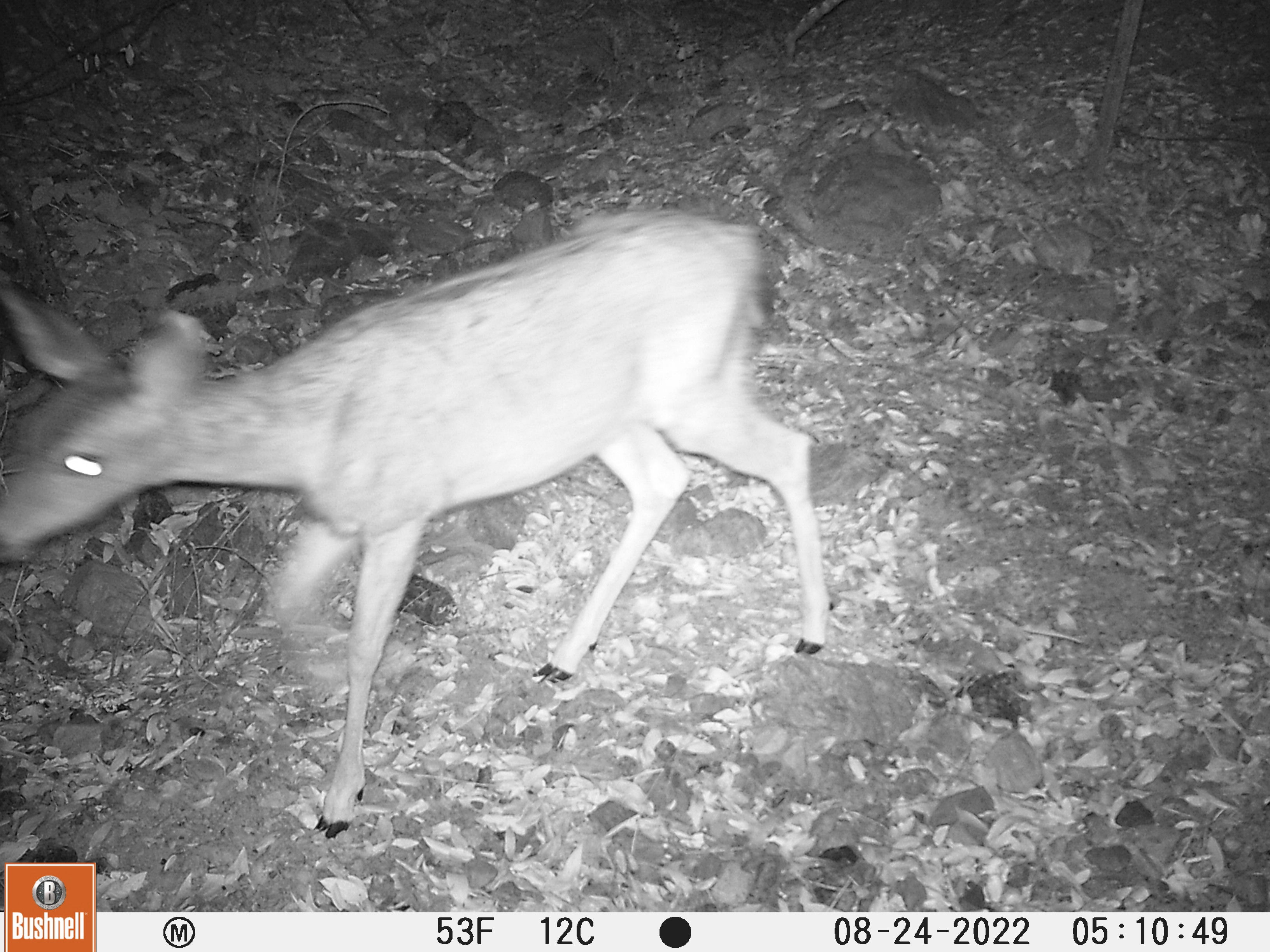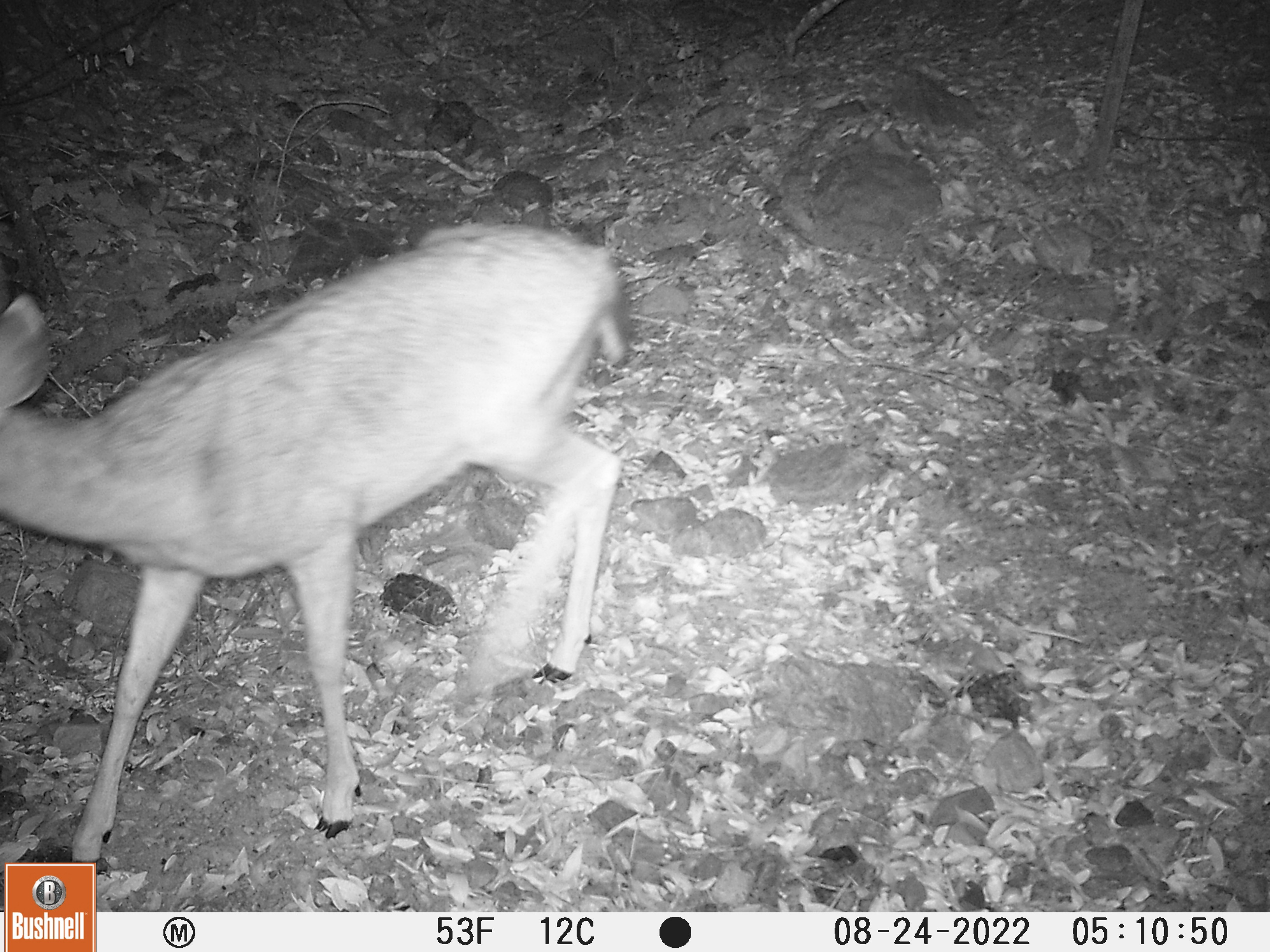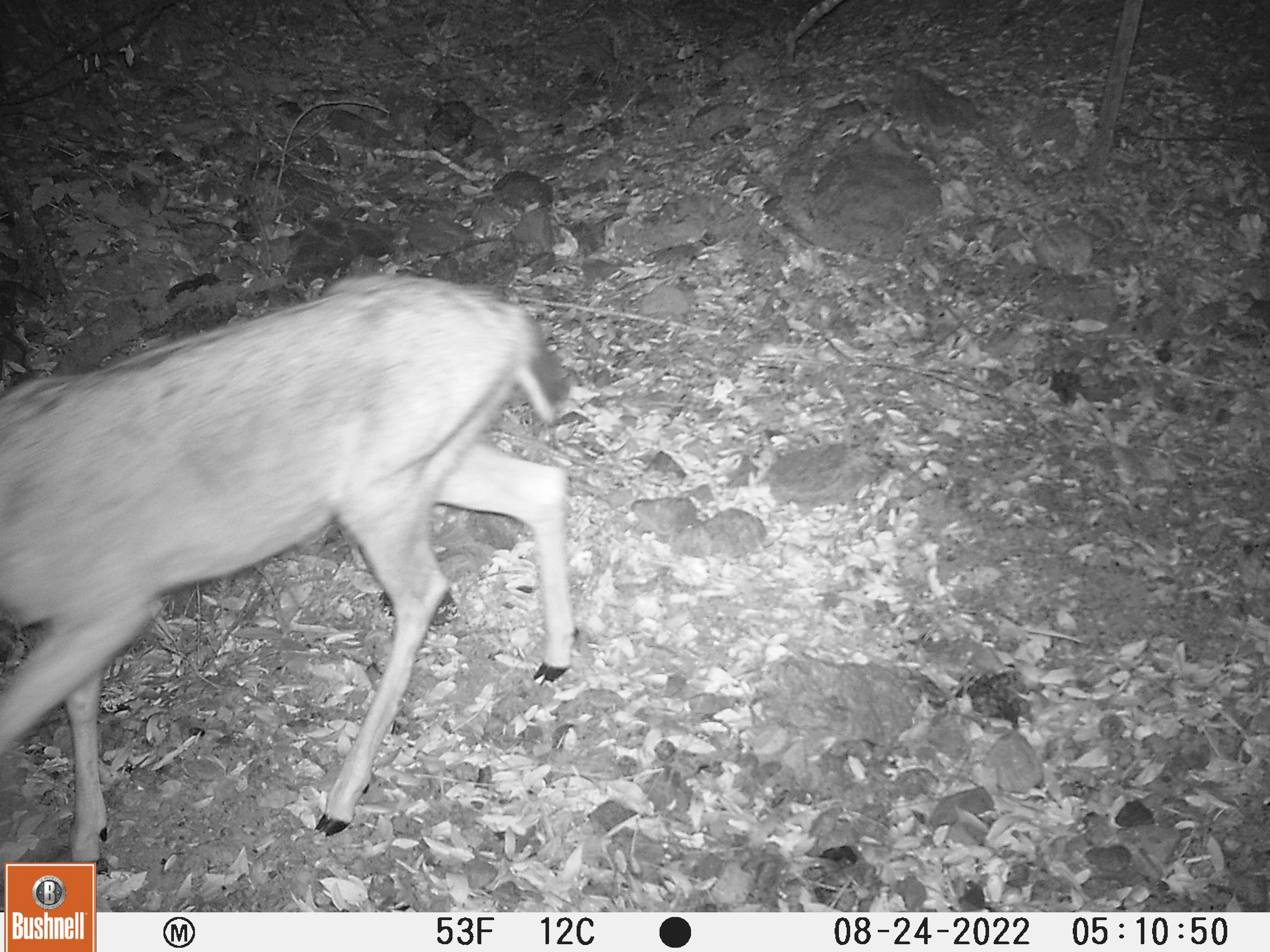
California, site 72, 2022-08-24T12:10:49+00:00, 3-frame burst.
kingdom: Animalia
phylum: Chordata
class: Mammalia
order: Artiodactyla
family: Cervidae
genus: Odocoileus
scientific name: Odocoileus hemionus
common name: mule deer